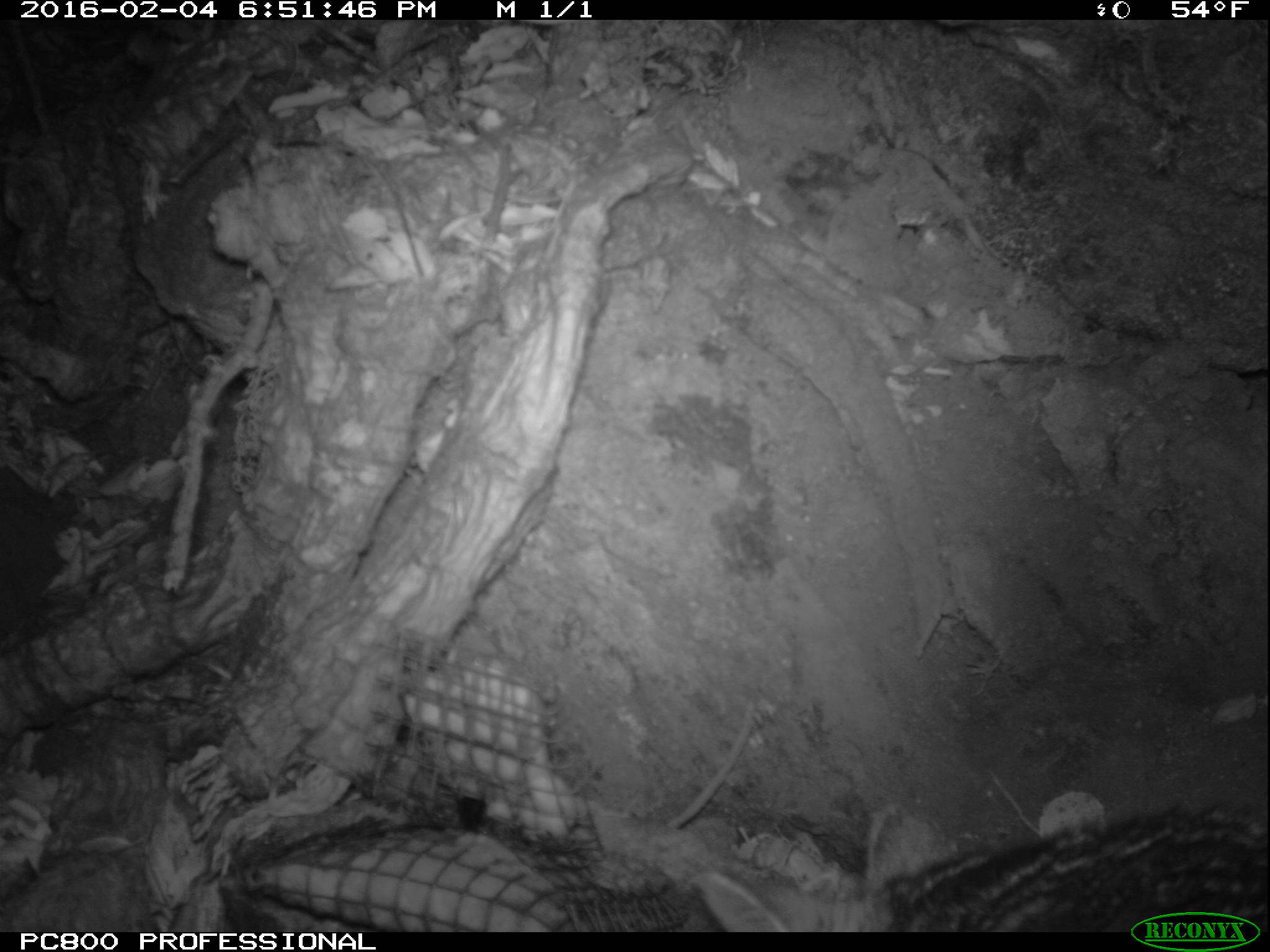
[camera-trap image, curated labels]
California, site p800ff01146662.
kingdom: Animalia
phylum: Chordata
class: Mammalia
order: Carnivora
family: Canidae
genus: Urocyon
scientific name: Urocyon littoralis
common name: island fox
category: fox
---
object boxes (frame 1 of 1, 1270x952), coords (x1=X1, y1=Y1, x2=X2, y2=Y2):
fox: (x1=694, y1=796, x2=1269, y2=932)